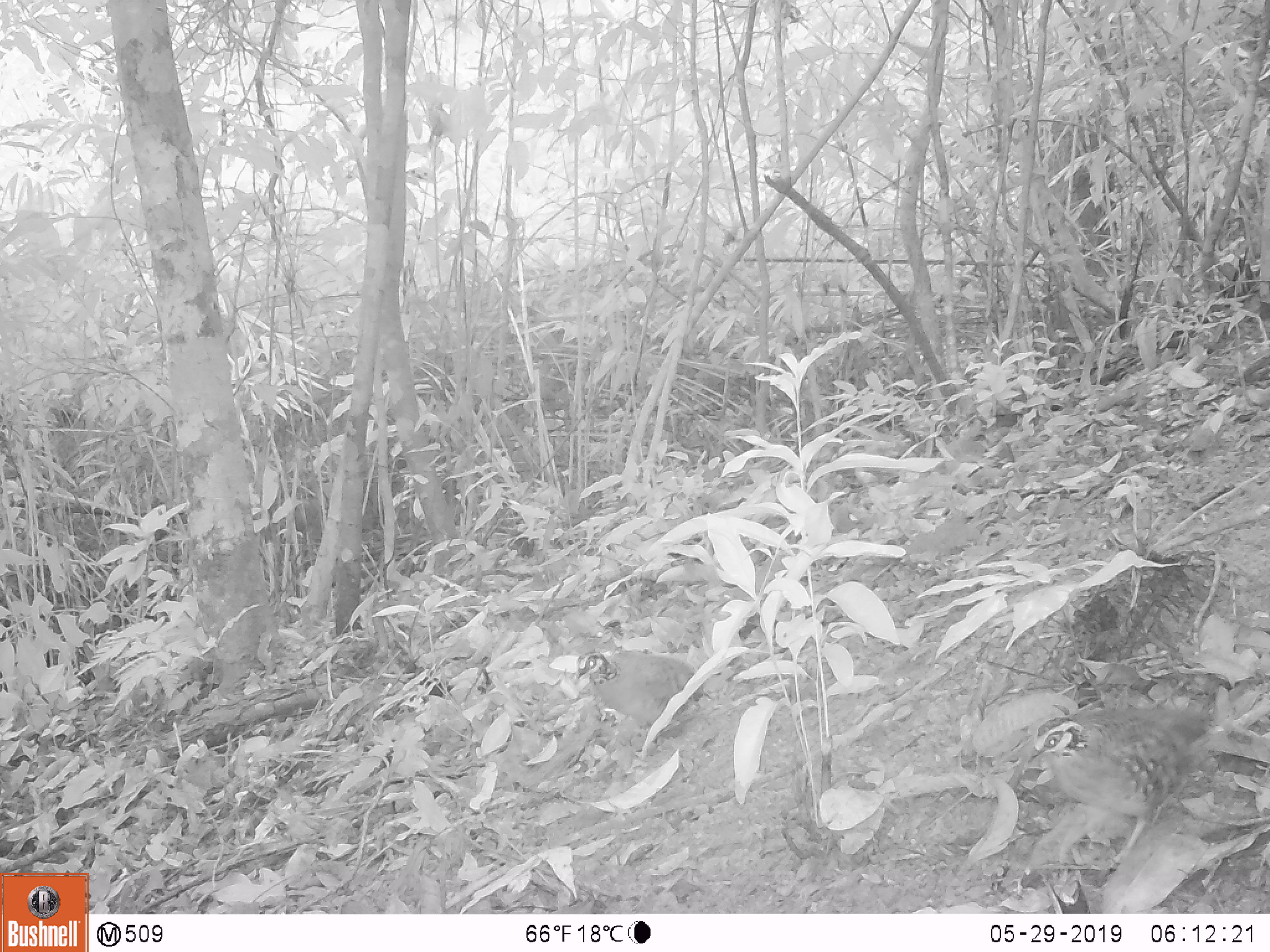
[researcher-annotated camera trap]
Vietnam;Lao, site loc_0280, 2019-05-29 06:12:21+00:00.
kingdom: Animalia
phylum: Chordata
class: Aves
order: Galliformes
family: Phasianidae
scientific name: Phasianidae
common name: partridge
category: unidentified partridge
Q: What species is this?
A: Unidentified partridge (partridge) (Phasianidae).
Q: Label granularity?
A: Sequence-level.